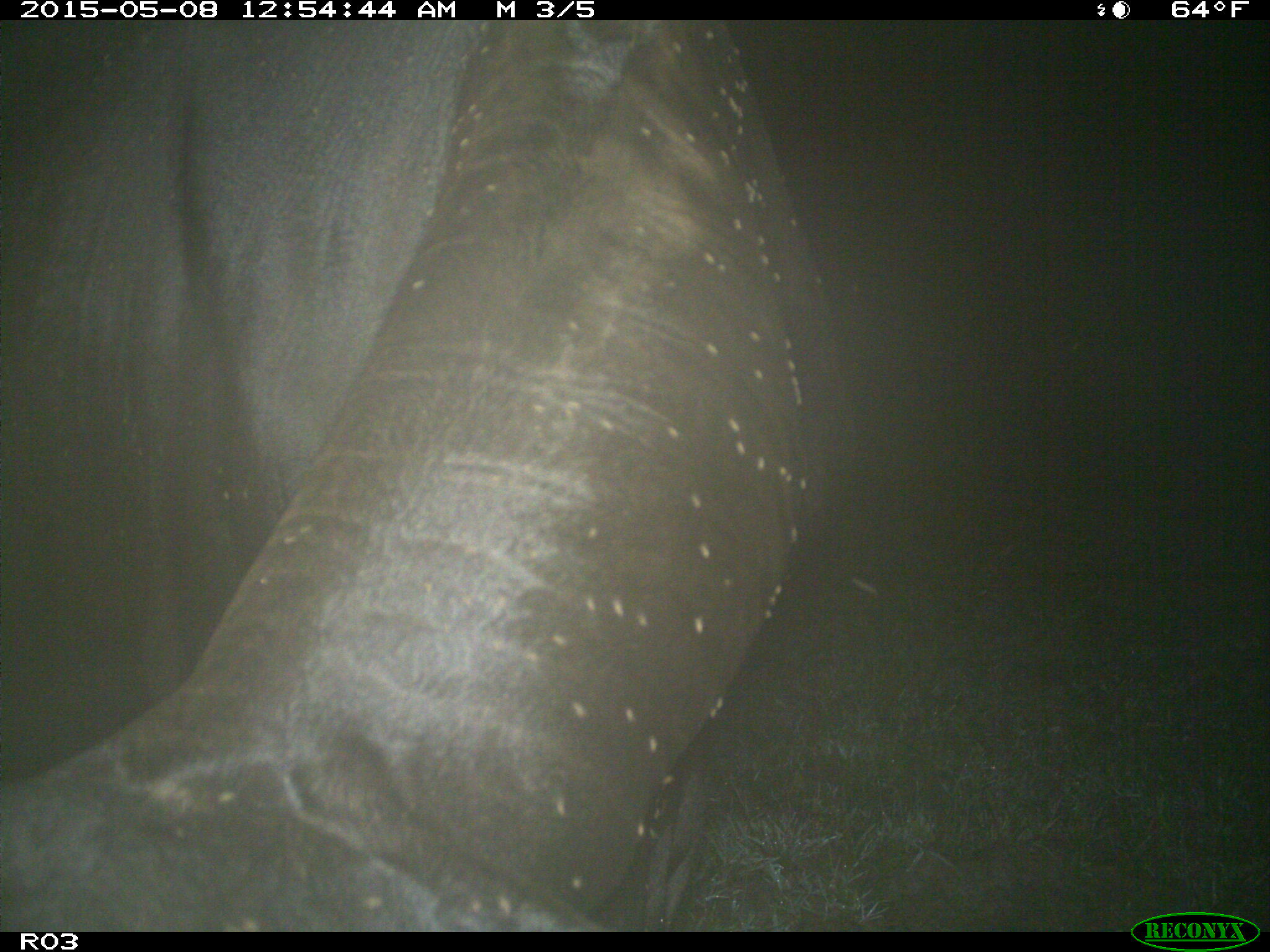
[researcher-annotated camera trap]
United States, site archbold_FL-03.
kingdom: Animalia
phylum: Chordata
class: Mammalia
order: Artiodactyla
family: Bovidae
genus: Bos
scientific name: Bos taurus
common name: domestic cow